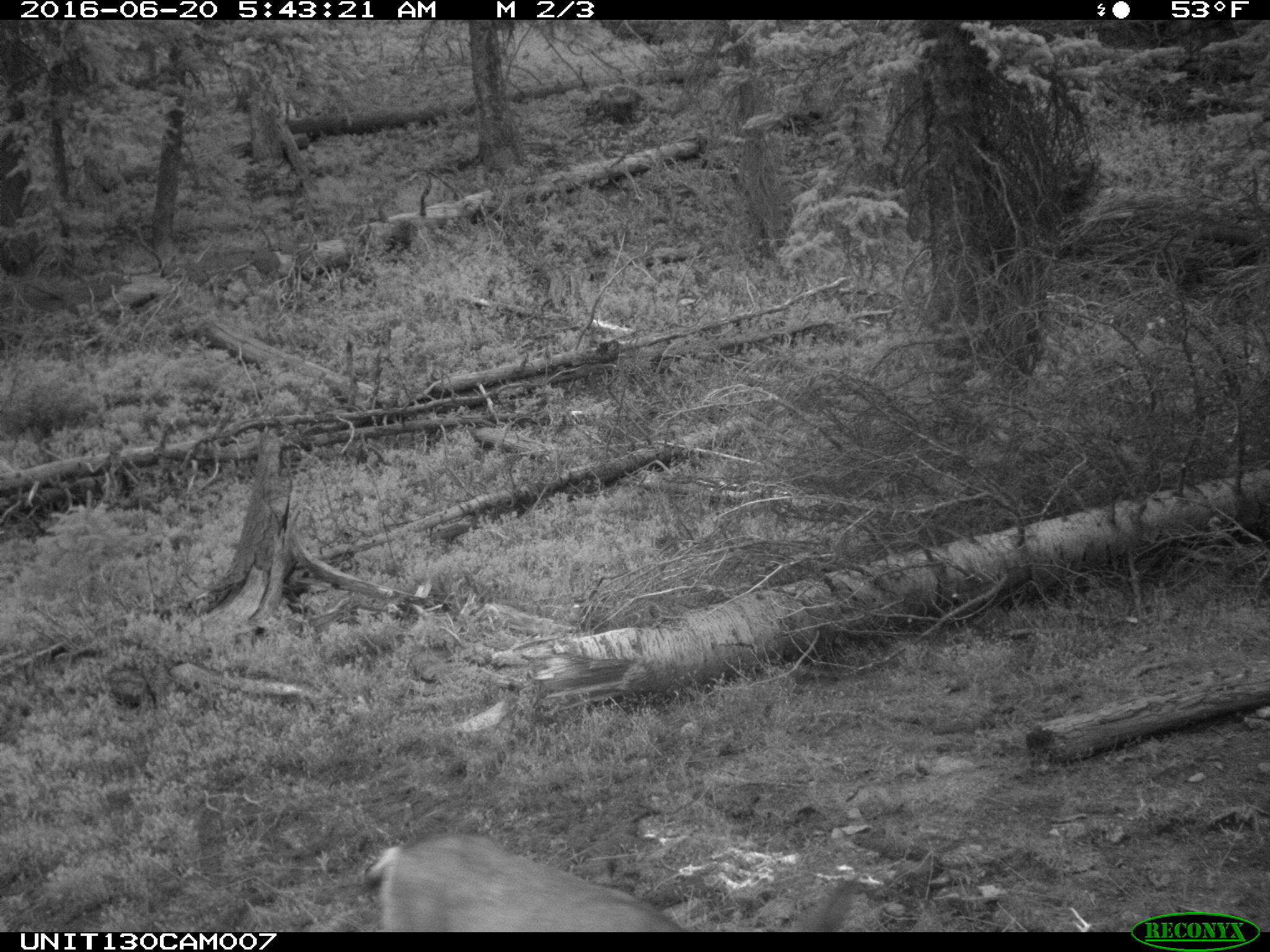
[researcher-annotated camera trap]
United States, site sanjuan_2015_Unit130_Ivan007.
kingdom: Animalia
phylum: Chordata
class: Mammalia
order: Artiodactyla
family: Cervidae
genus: Odocoileus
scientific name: Odocoileus hemionus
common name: mule deer